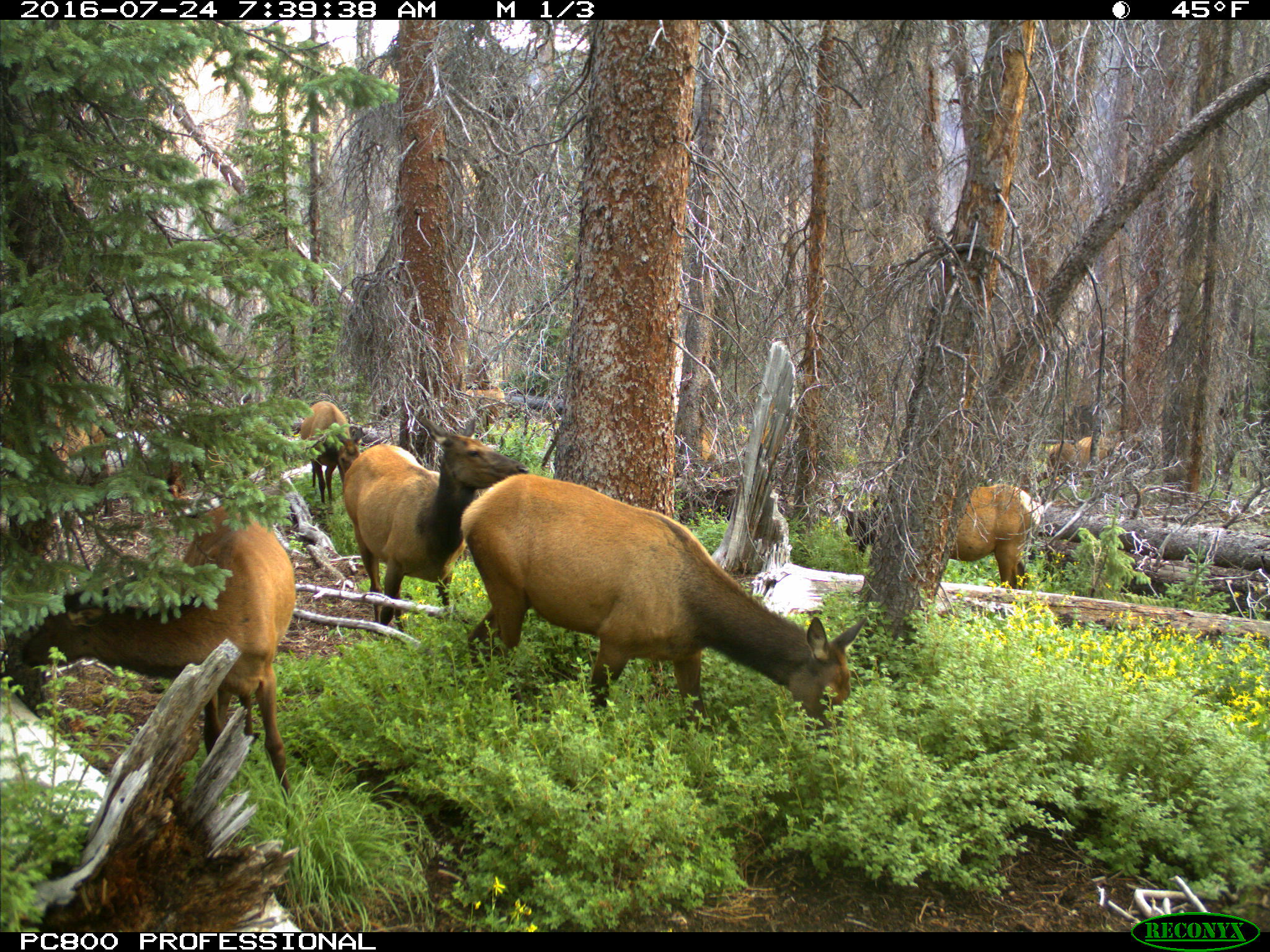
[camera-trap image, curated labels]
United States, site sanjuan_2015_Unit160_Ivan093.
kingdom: Animalia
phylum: Chordata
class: Mammalia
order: Artiodactyla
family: Cervidae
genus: Cervus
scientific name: Cervus elaphus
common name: red deer